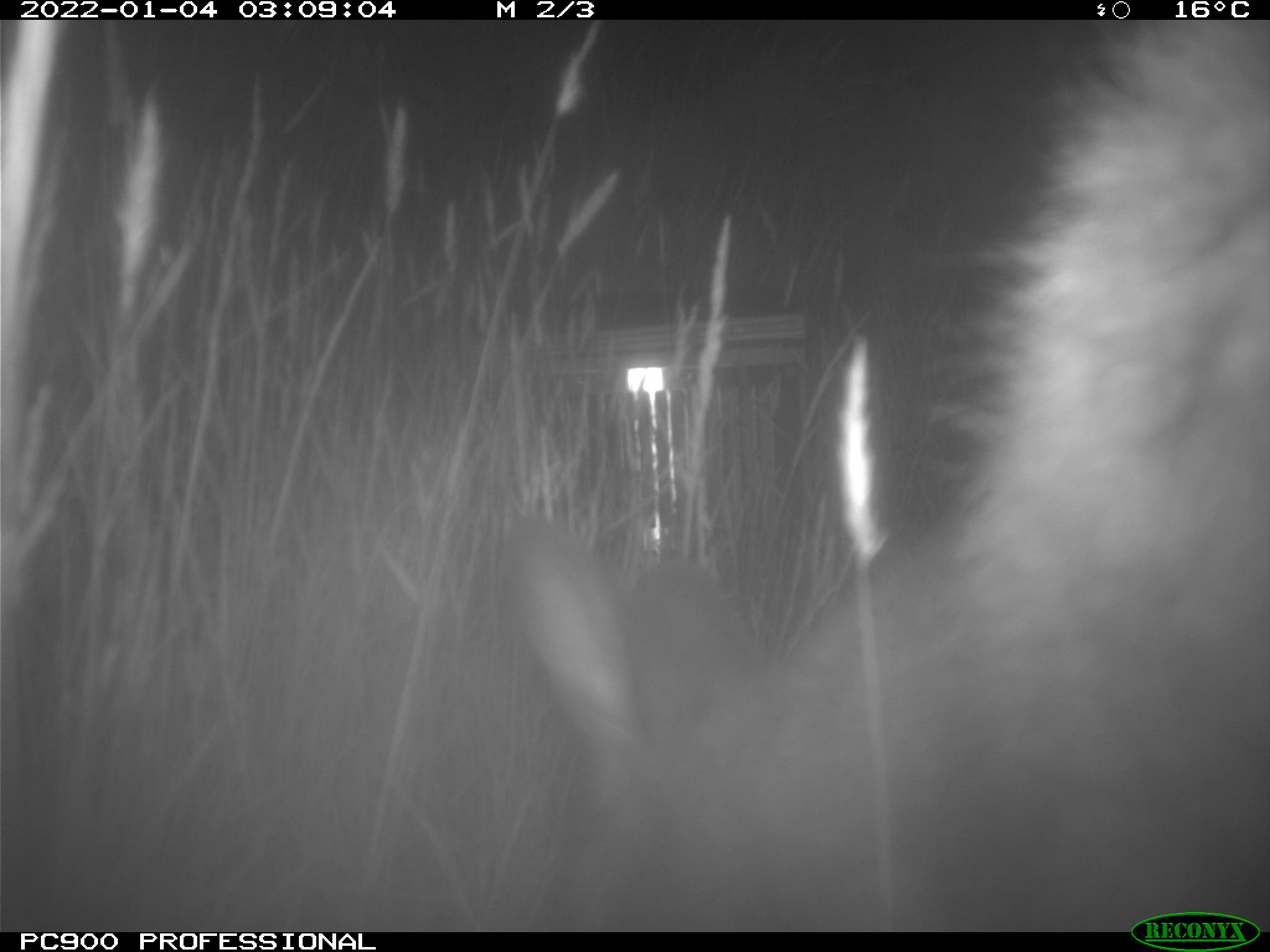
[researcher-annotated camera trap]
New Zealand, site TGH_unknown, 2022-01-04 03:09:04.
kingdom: Animalia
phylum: Chordata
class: Mammalia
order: Diprotodontia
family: Macropodidae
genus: Notamacropus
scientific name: Notamacropus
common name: wallaby